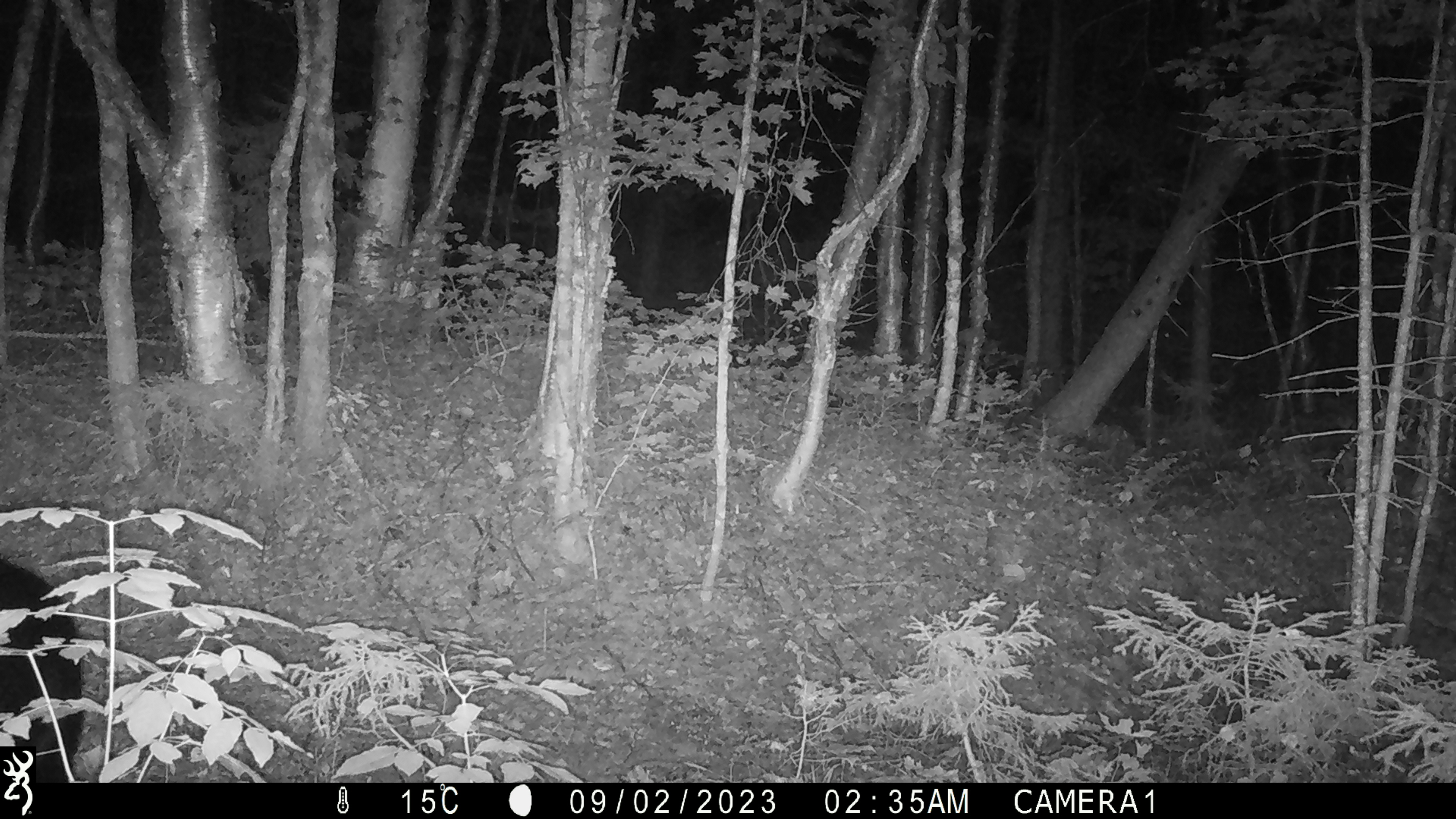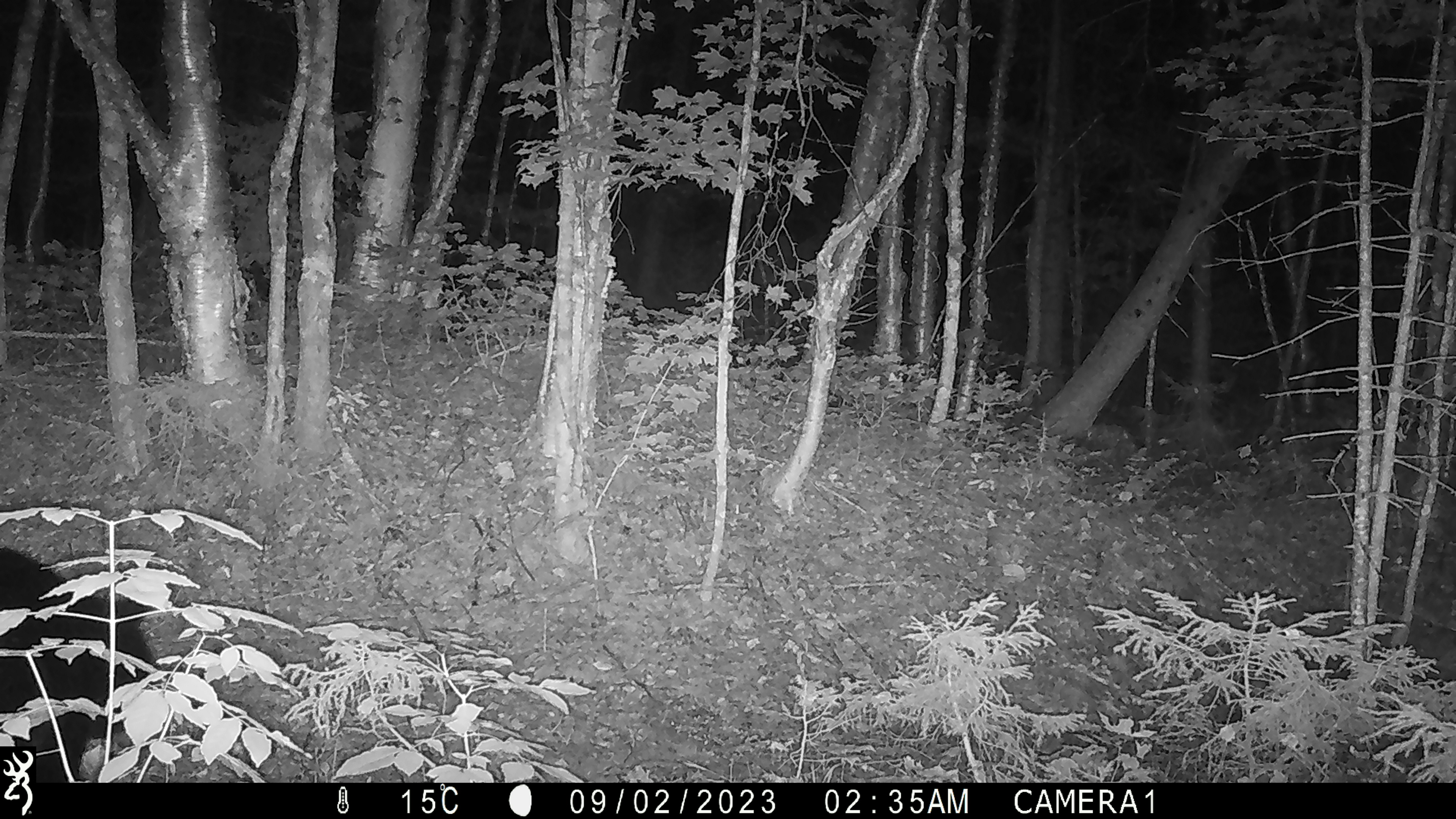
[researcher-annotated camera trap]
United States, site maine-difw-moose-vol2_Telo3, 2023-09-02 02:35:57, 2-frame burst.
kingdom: Animalia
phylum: Chordata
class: Mammalia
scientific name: Mammalia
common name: mammal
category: mammal sp.